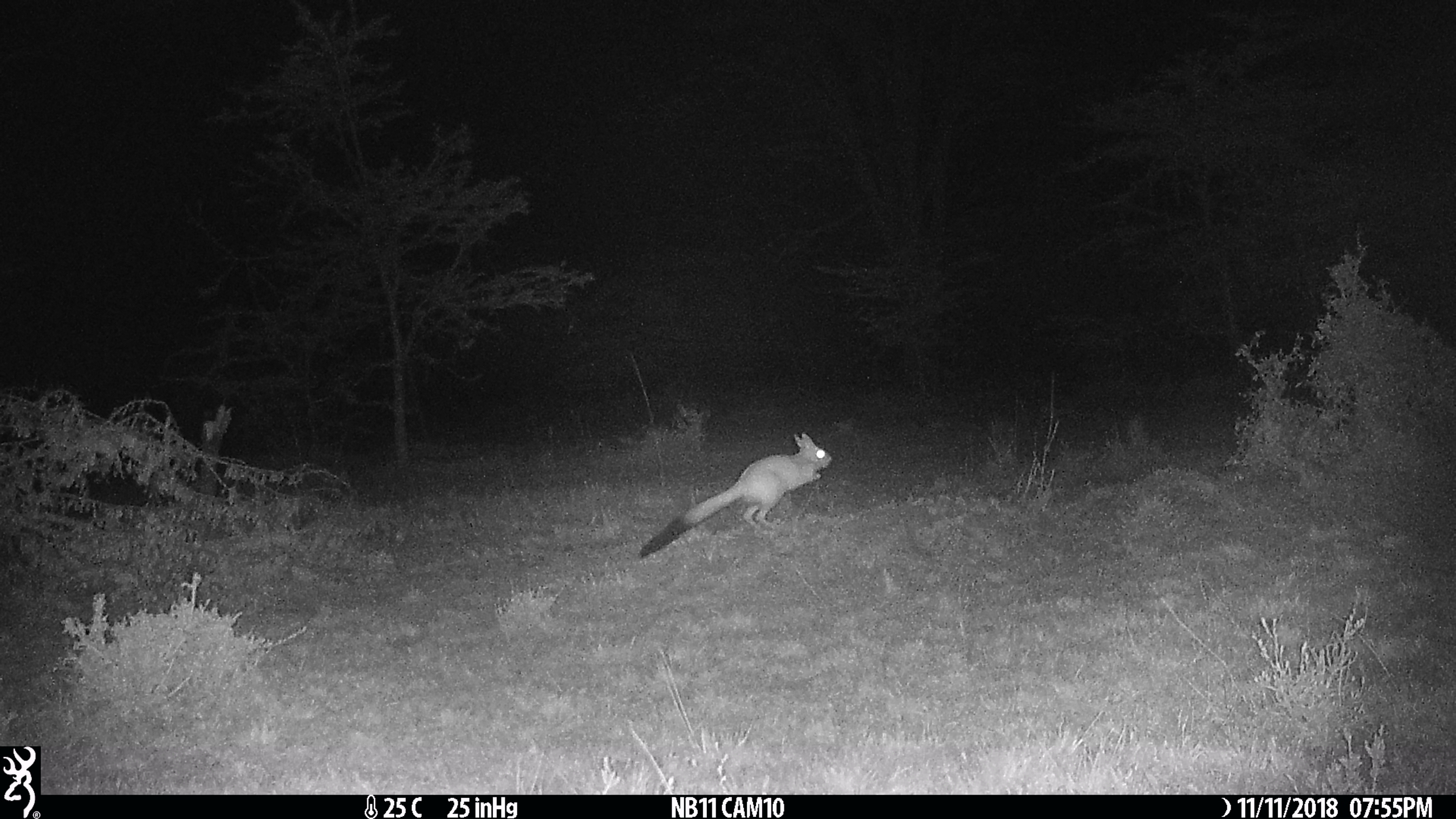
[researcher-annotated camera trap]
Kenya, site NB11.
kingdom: Animalia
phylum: Chordata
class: Mammalia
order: Rodentia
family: Pedetidae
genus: Pedetes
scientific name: Pedetes capensis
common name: springhare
Springhare (Pedetes capensis).